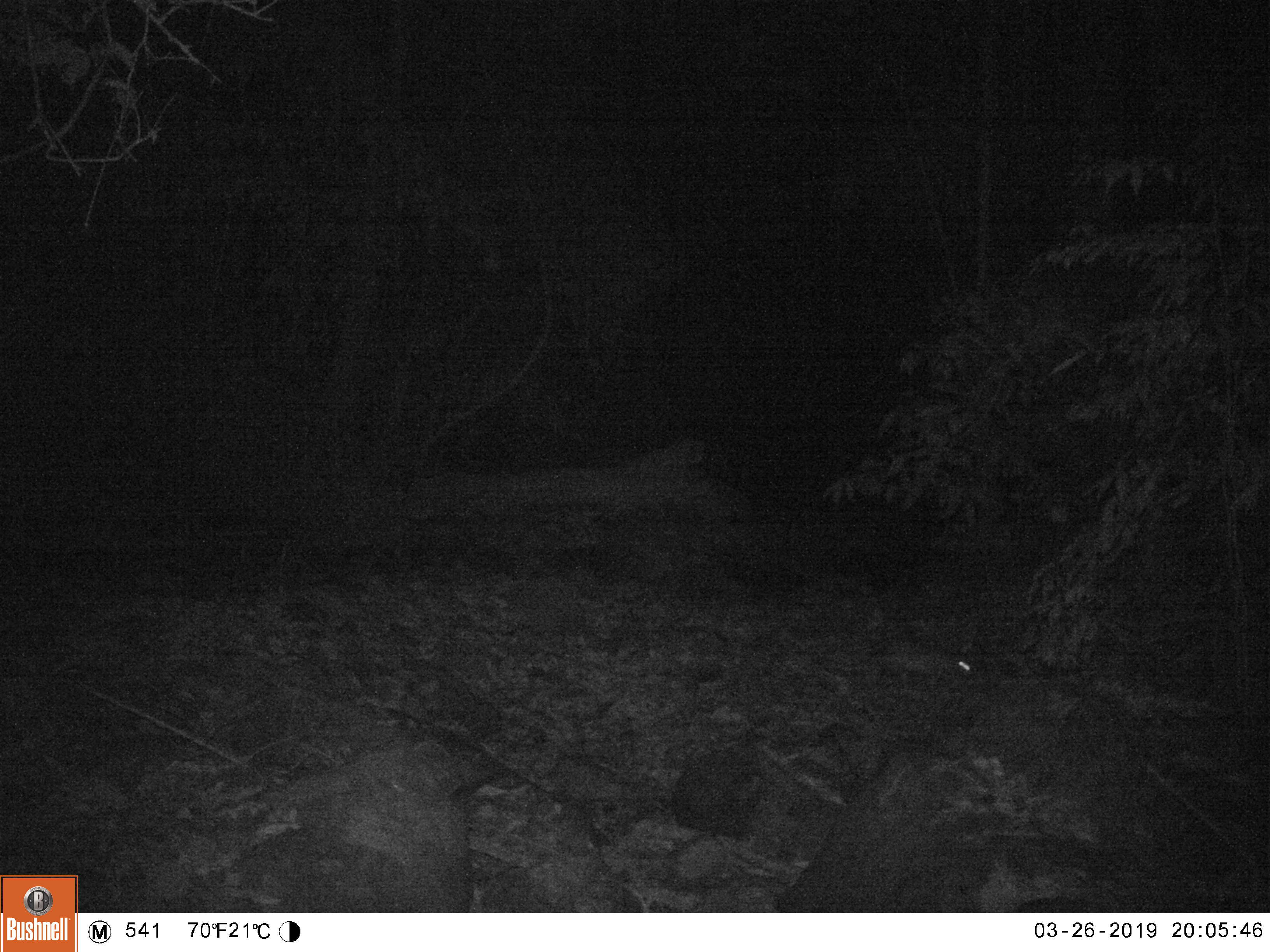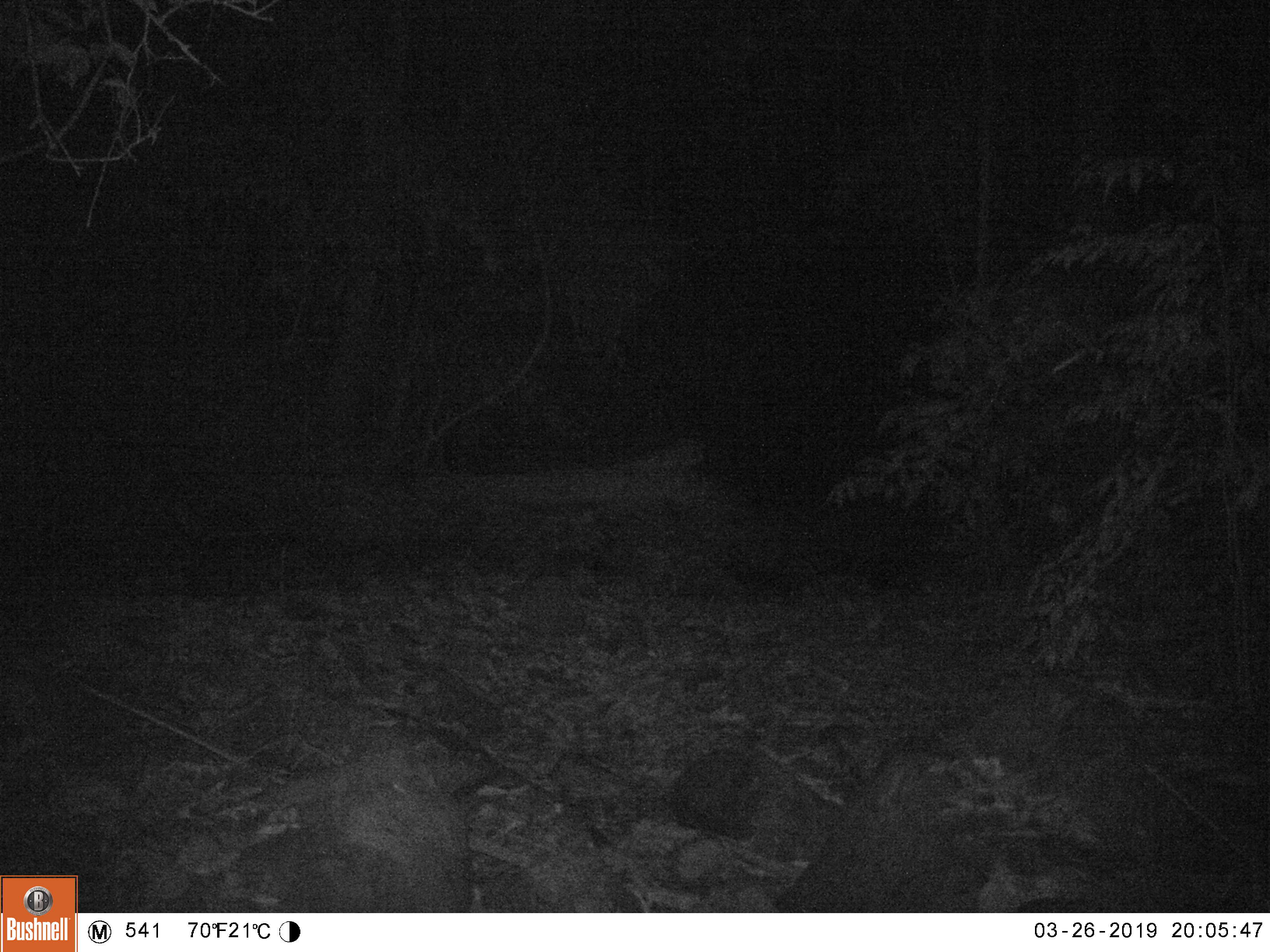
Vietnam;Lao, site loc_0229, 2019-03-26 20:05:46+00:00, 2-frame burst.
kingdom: Animalia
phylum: Chordata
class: Mammalia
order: Rodentia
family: Hystricidae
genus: Atherurus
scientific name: Atherurus macrourus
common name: asiatic brush-tailed porcupine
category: asiatic brush tailed porcupine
Asiatic brush tailed porcupine (asiatic brush-tailed porcupine) (Atherurus macrourus). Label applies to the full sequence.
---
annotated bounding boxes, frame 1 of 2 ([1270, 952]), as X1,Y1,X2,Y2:
asiatic brush tailed porcupine: 880,640,973,689